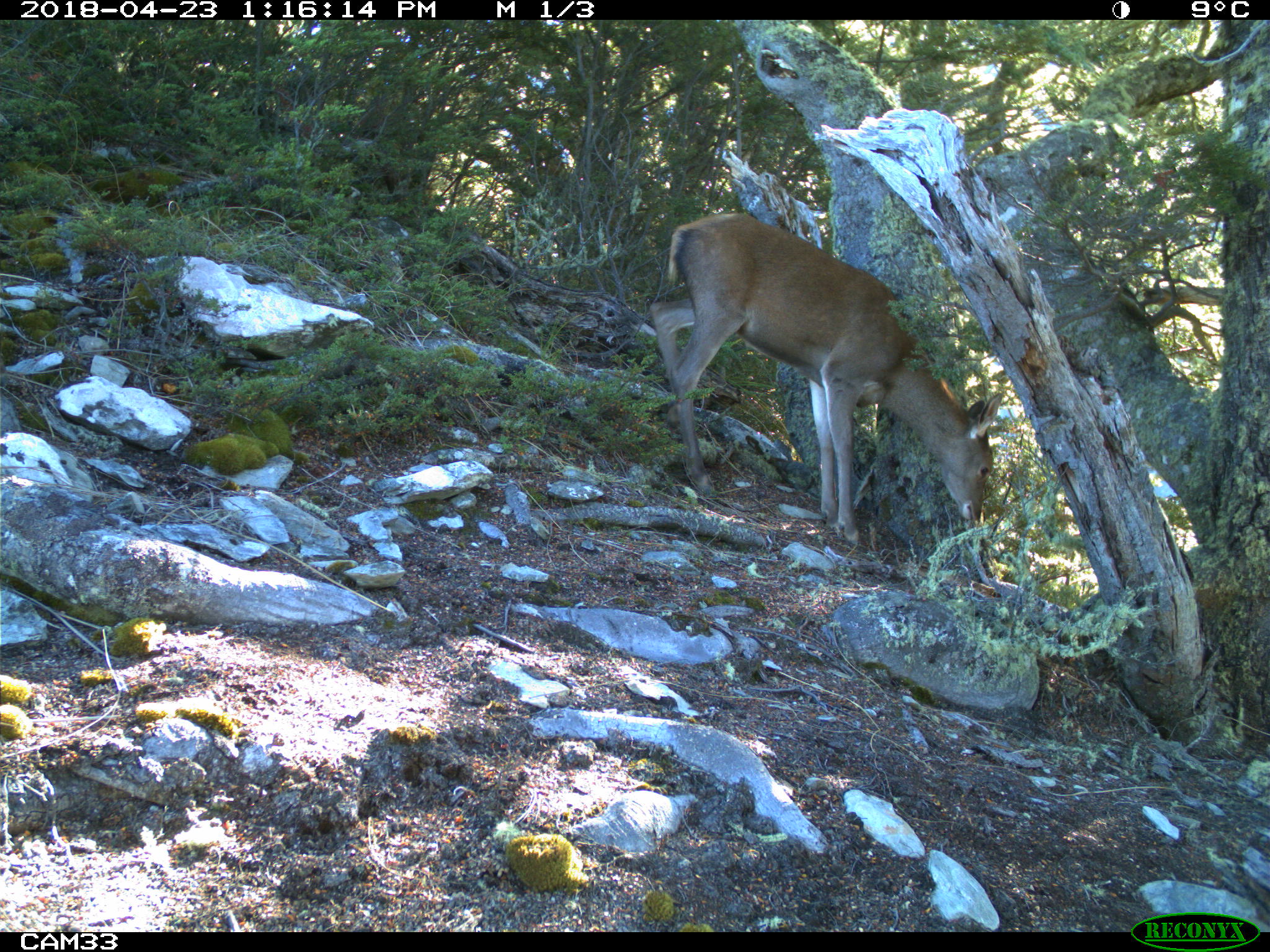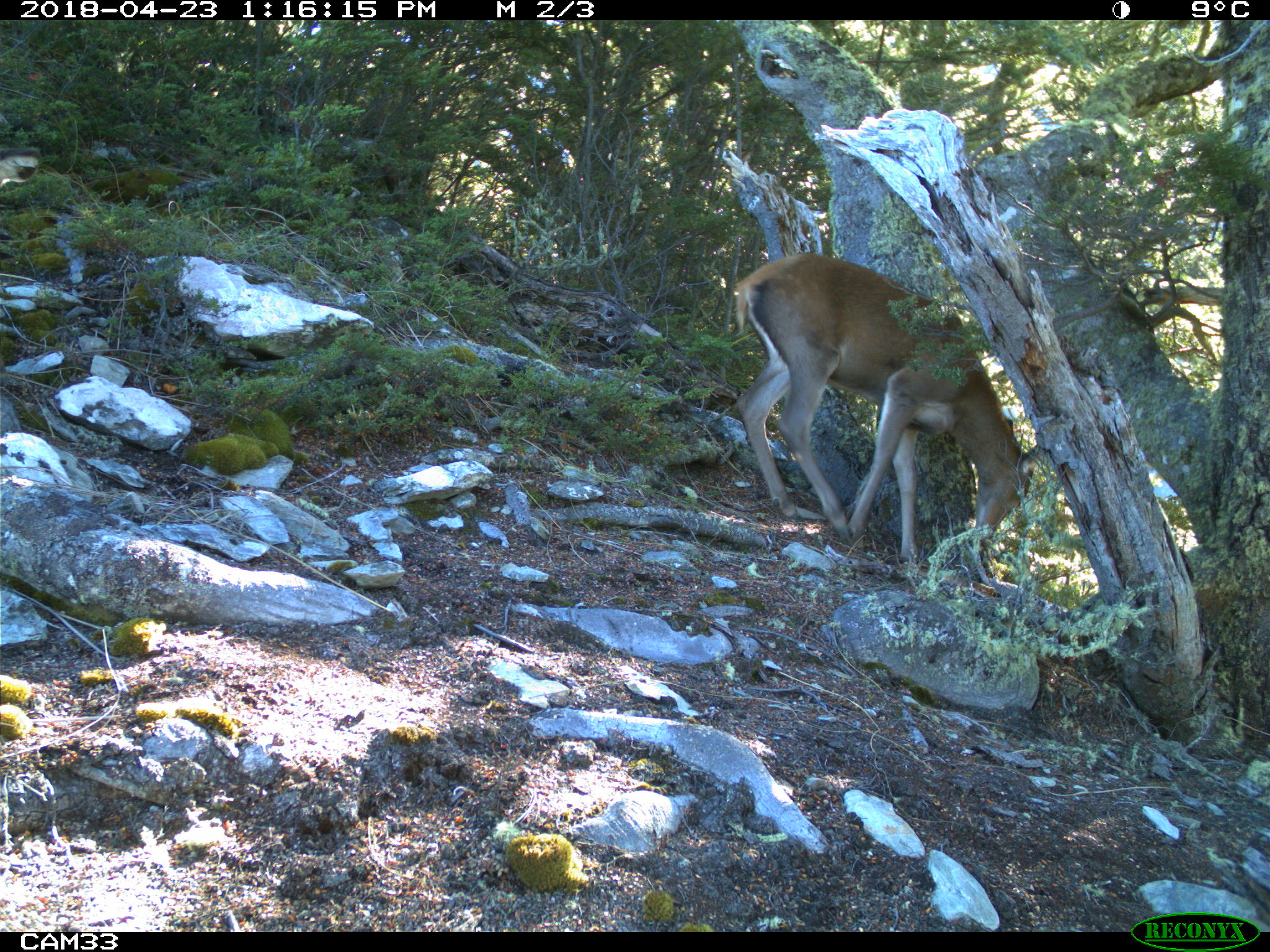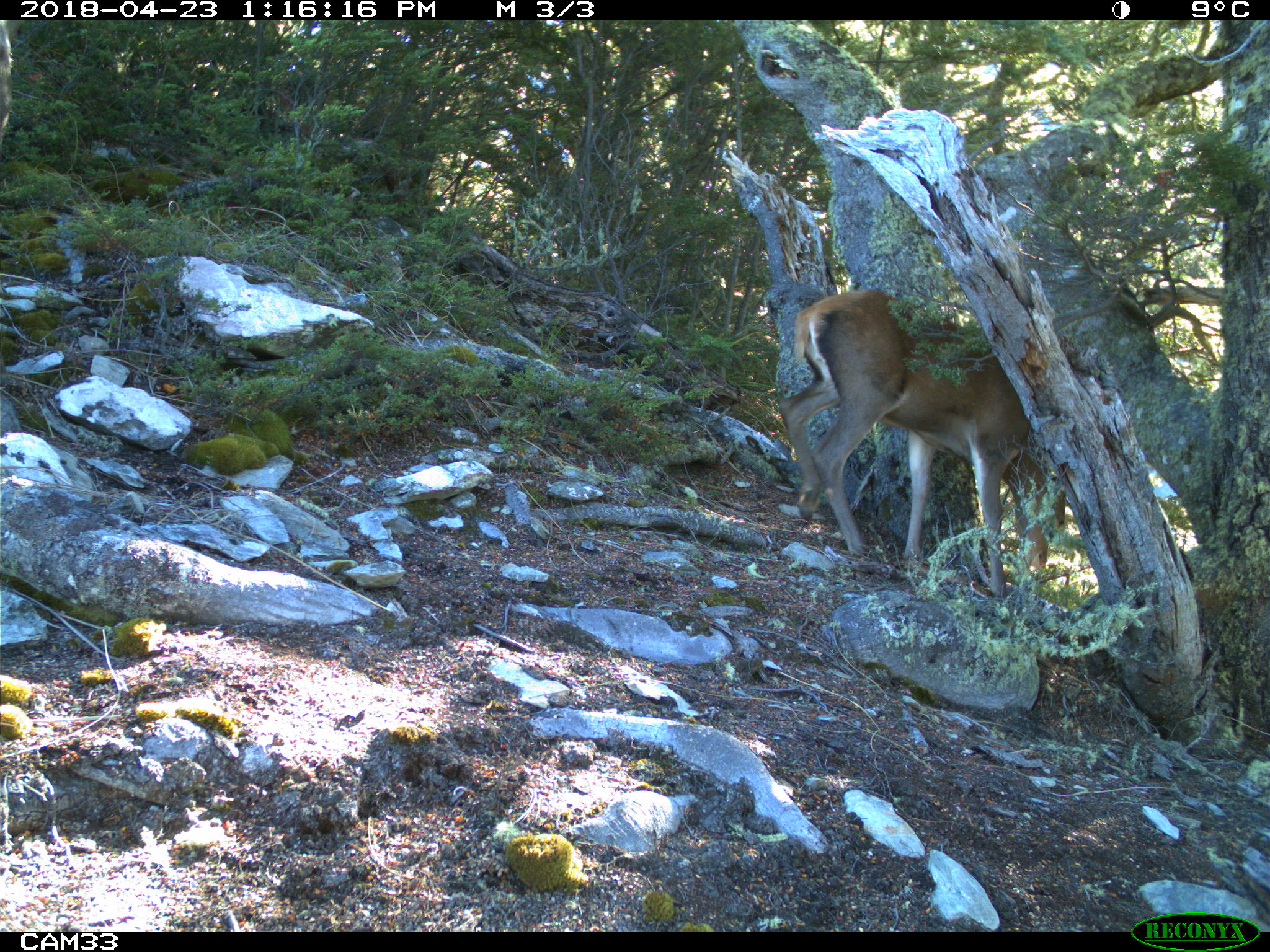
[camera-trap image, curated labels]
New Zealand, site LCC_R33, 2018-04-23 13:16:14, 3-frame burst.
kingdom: Animalia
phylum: Chordata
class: Mammalia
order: Artiodactyla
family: Cervidae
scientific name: Cervidae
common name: deer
Deer (Cervidae).